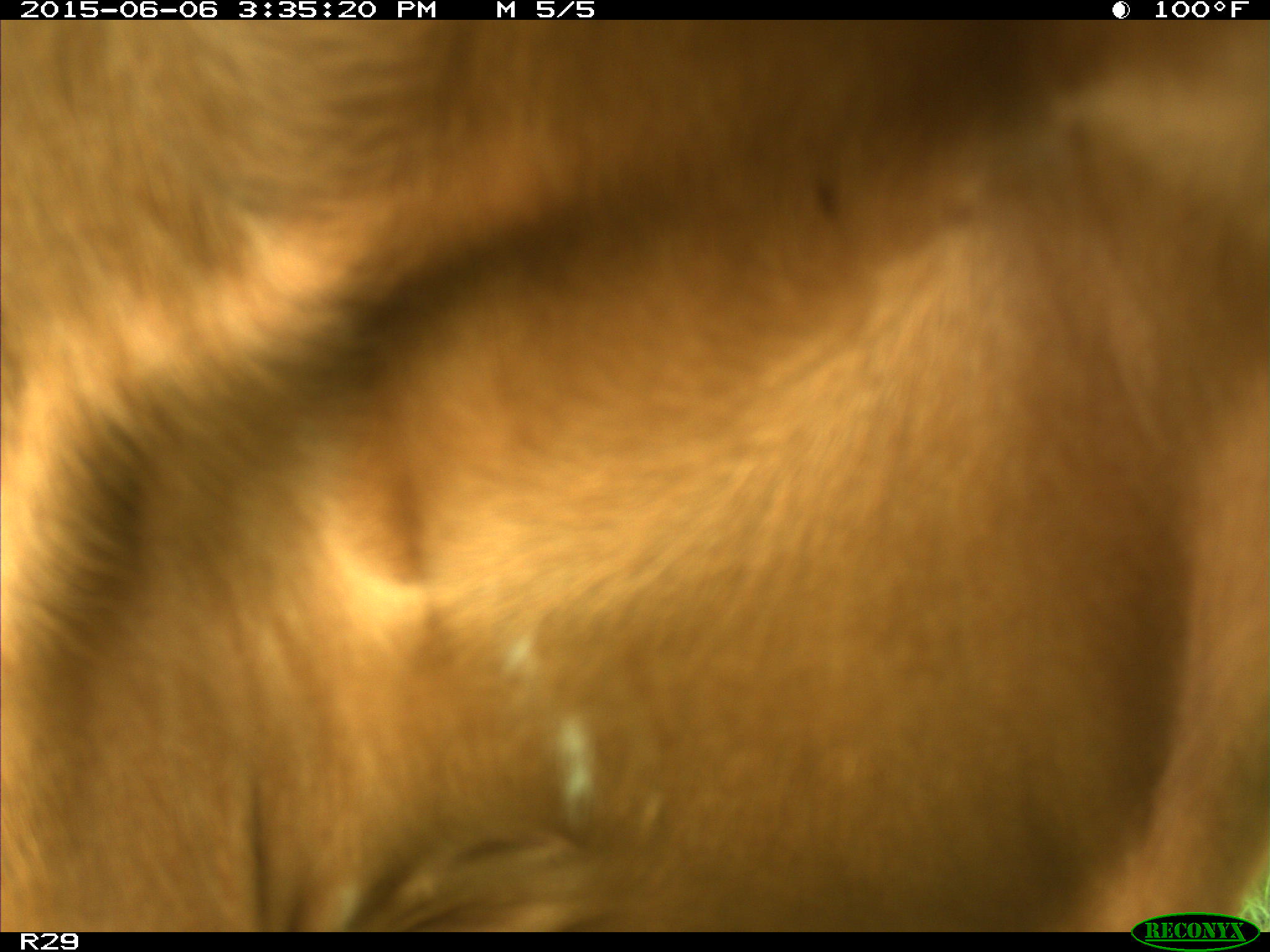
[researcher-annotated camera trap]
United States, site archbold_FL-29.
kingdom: Animalia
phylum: Chordata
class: Mammalia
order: Artiodactyla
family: Bovidae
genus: Bos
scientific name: Bos taurus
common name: domestic cow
Bos taurus (domestic cow).